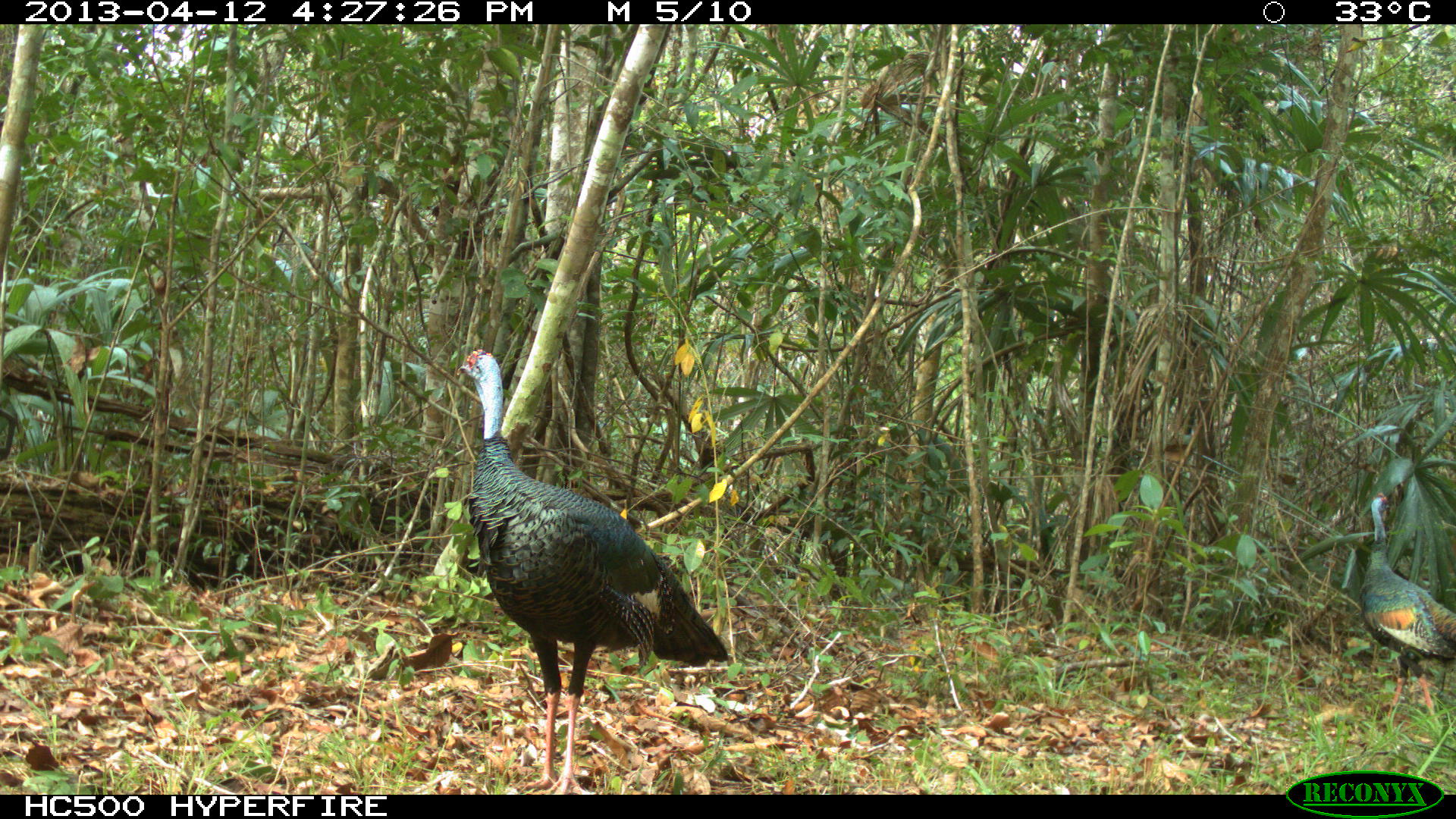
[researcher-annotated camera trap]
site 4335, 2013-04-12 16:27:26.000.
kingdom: Animalia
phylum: Chordata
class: Aves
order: Galliformes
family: Phasianidae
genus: Meleagris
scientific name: Meleagris ocellata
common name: ocellated turkey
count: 2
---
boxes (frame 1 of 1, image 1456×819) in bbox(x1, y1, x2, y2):
meleagris ocellata: bbox(455, 346, 729, 794); bbox(1357, 490, 1454, 717)